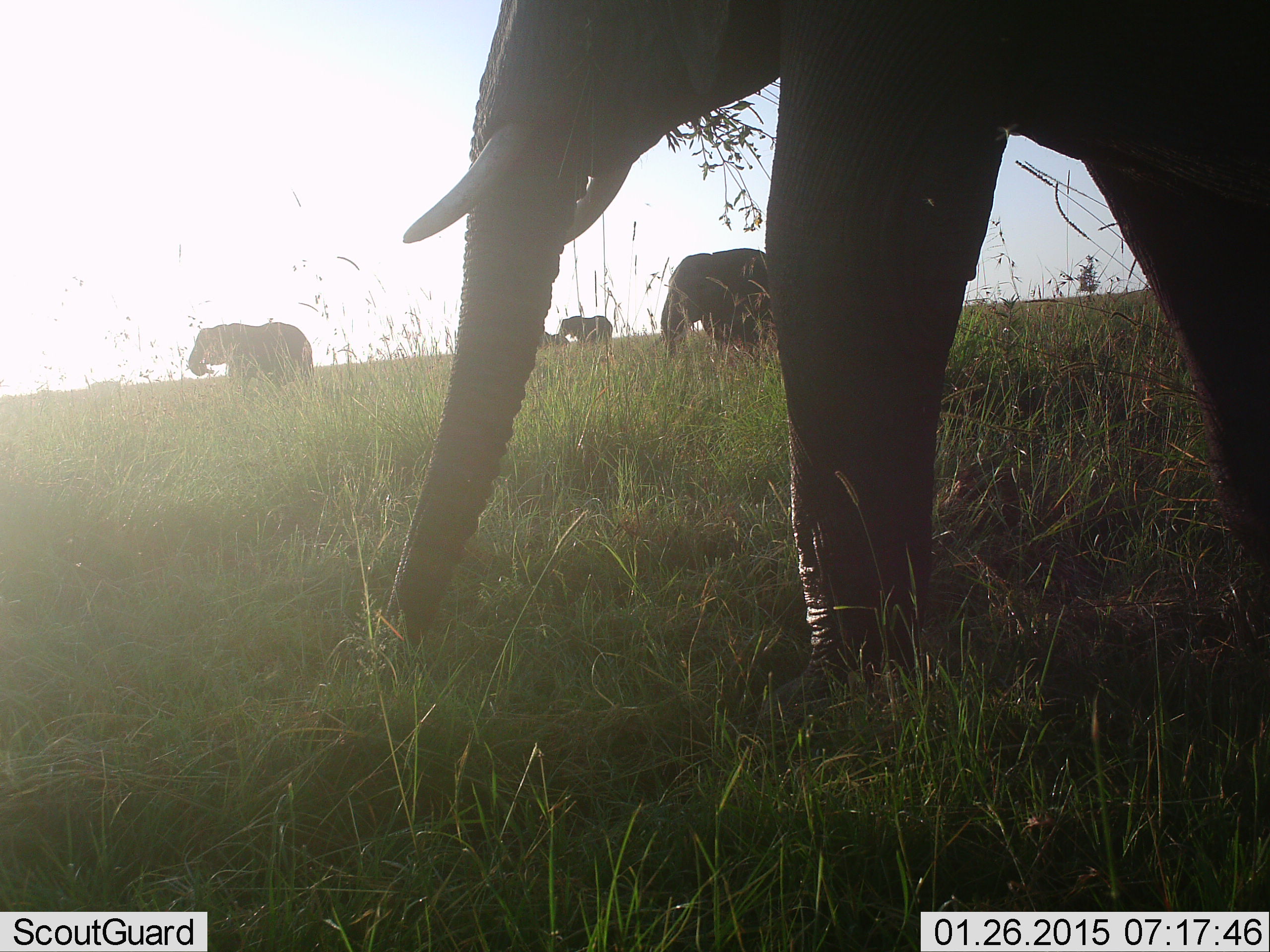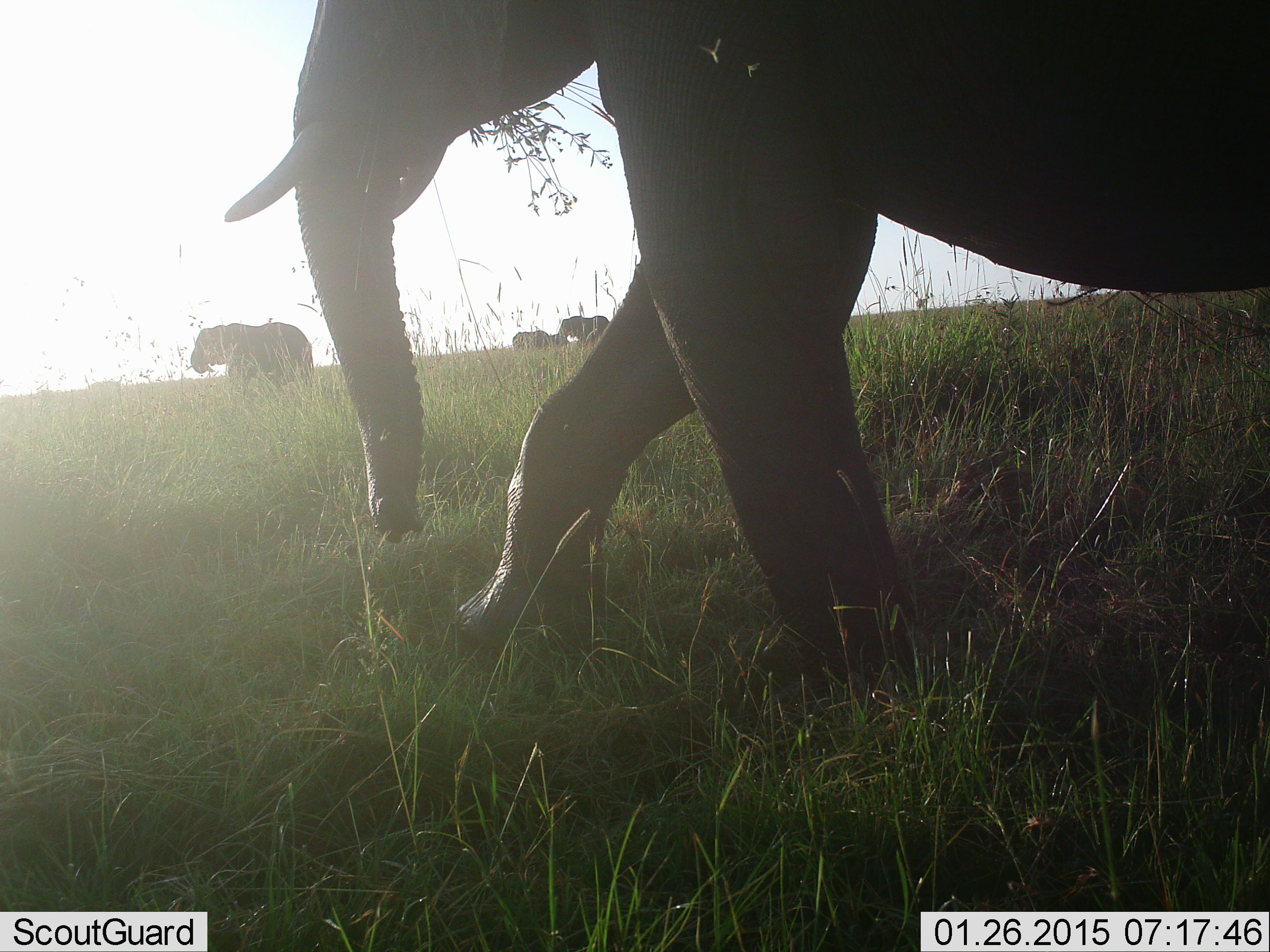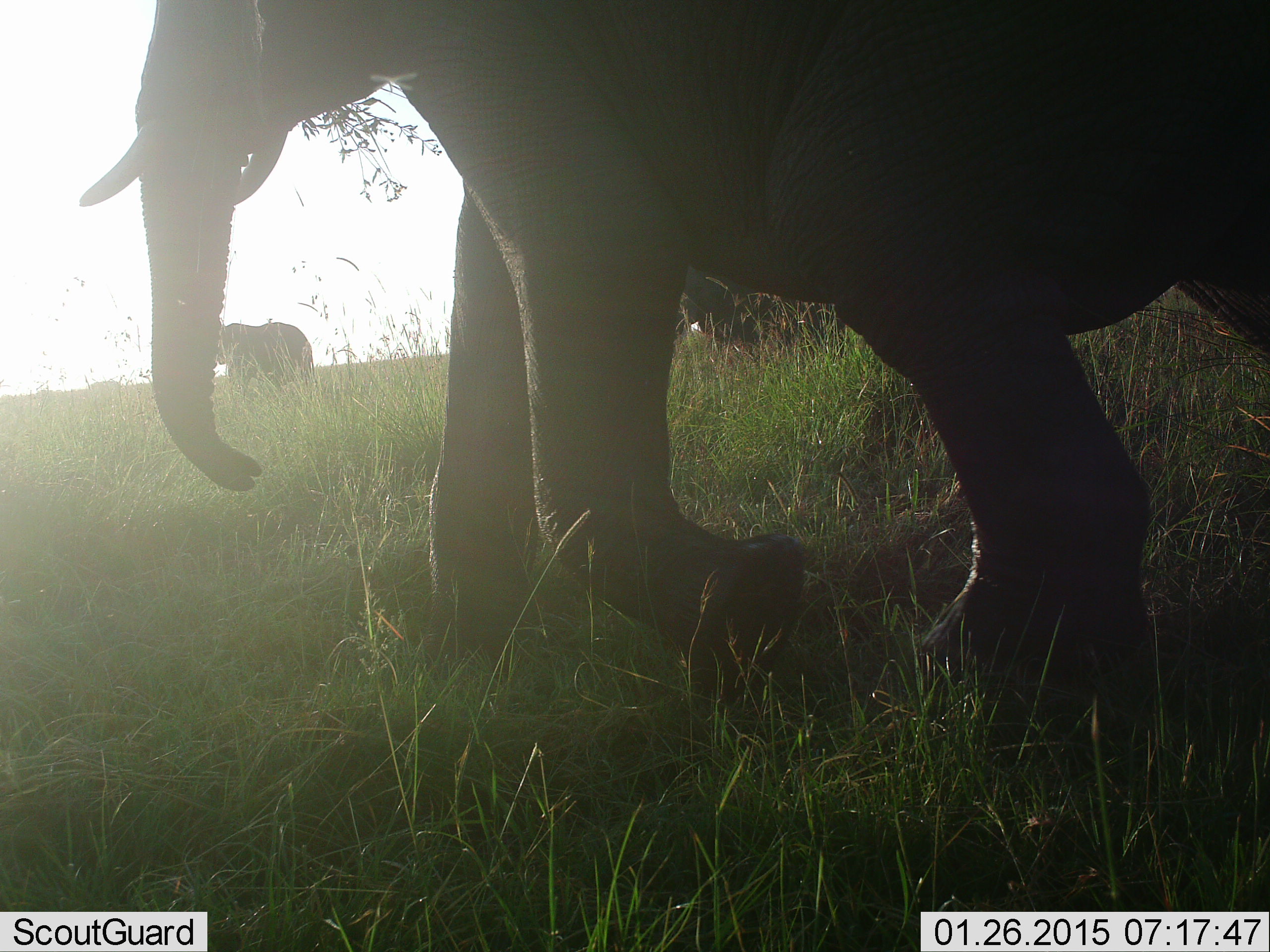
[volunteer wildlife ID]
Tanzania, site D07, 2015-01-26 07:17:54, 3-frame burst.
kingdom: Animalia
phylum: Chordata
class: Mammalia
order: Proboscidea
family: Elephantidae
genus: Loxodonta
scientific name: Loxodonta africana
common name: african bush elephant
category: elephant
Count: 5.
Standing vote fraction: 55%.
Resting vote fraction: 0%.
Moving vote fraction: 91%.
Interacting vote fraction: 9%.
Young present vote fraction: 9%.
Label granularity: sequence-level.